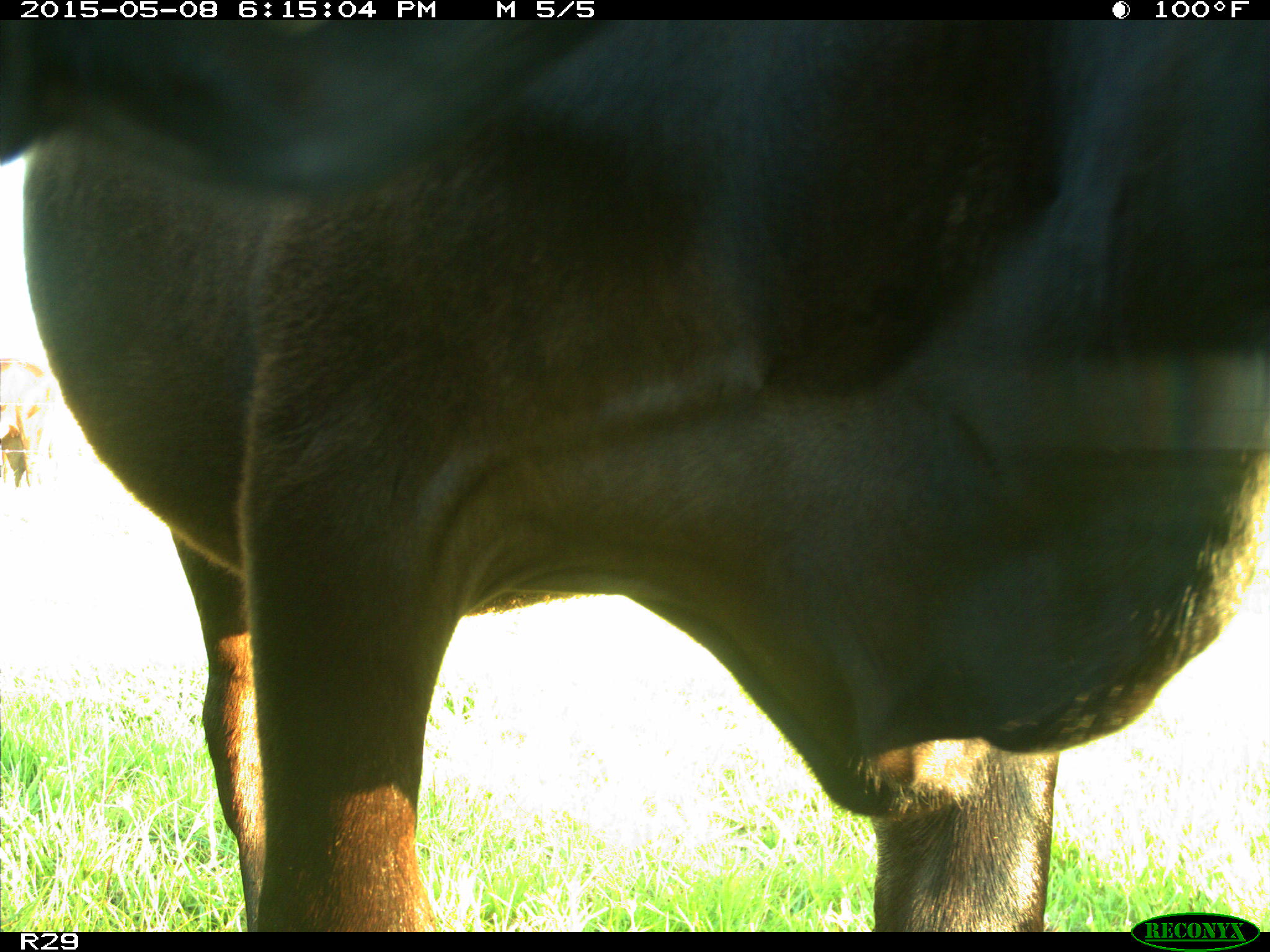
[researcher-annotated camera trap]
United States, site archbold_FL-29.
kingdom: Animalia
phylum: Chordata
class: Mammalia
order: Artiodactyla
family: Bovidae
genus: Bos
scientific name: Bos taurus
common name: domestic cow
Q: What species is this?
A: Bos taurus (domestic cow).